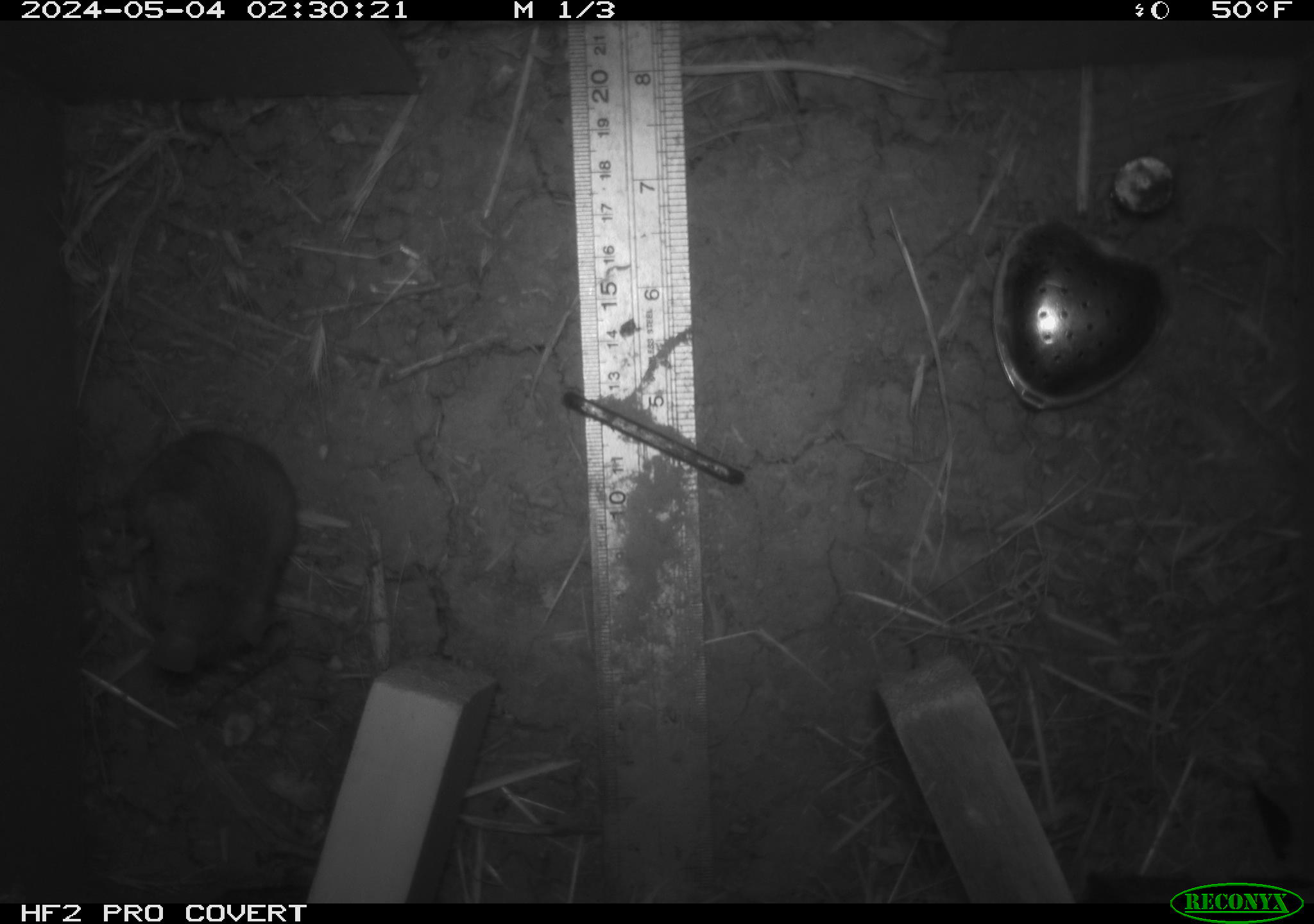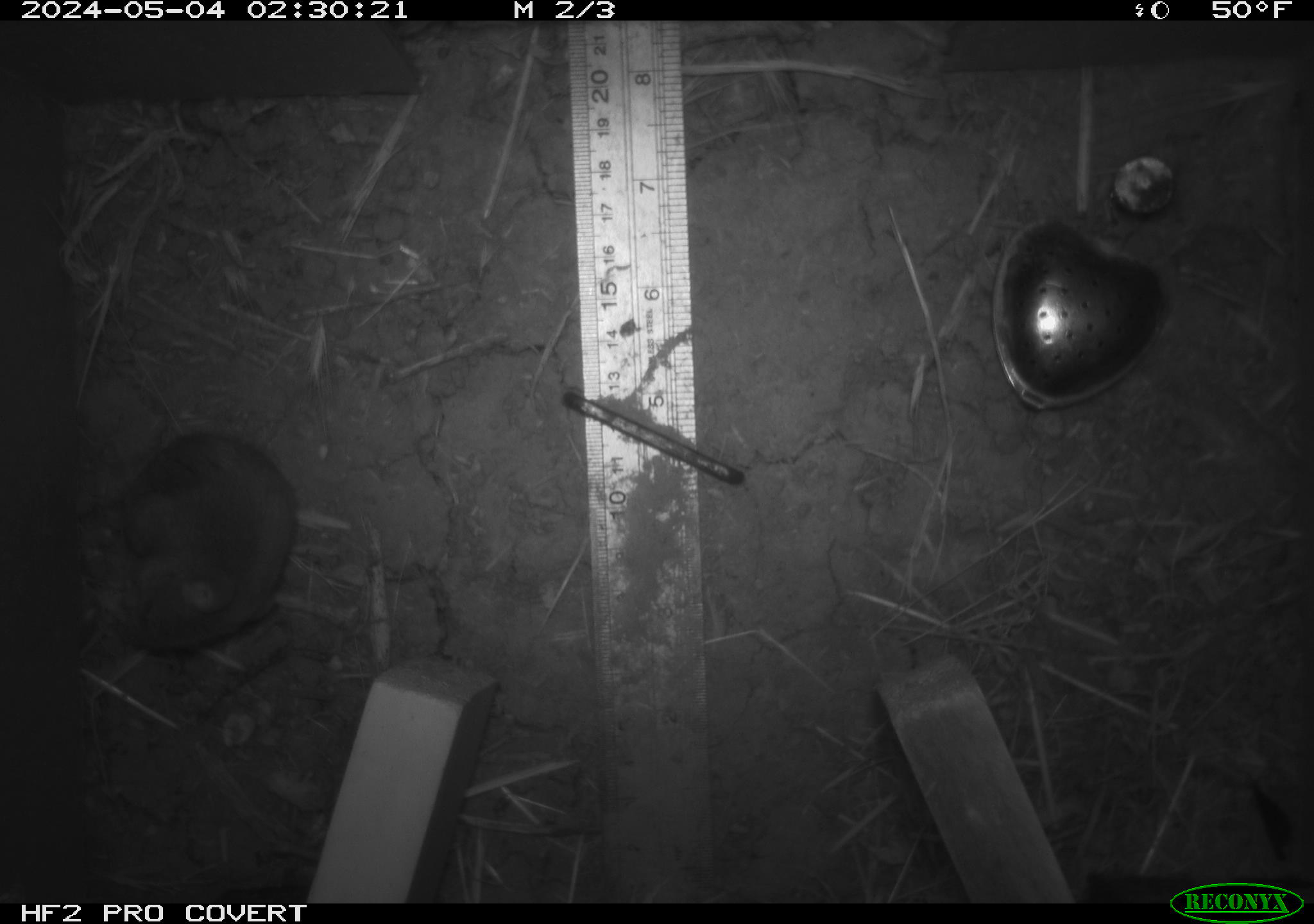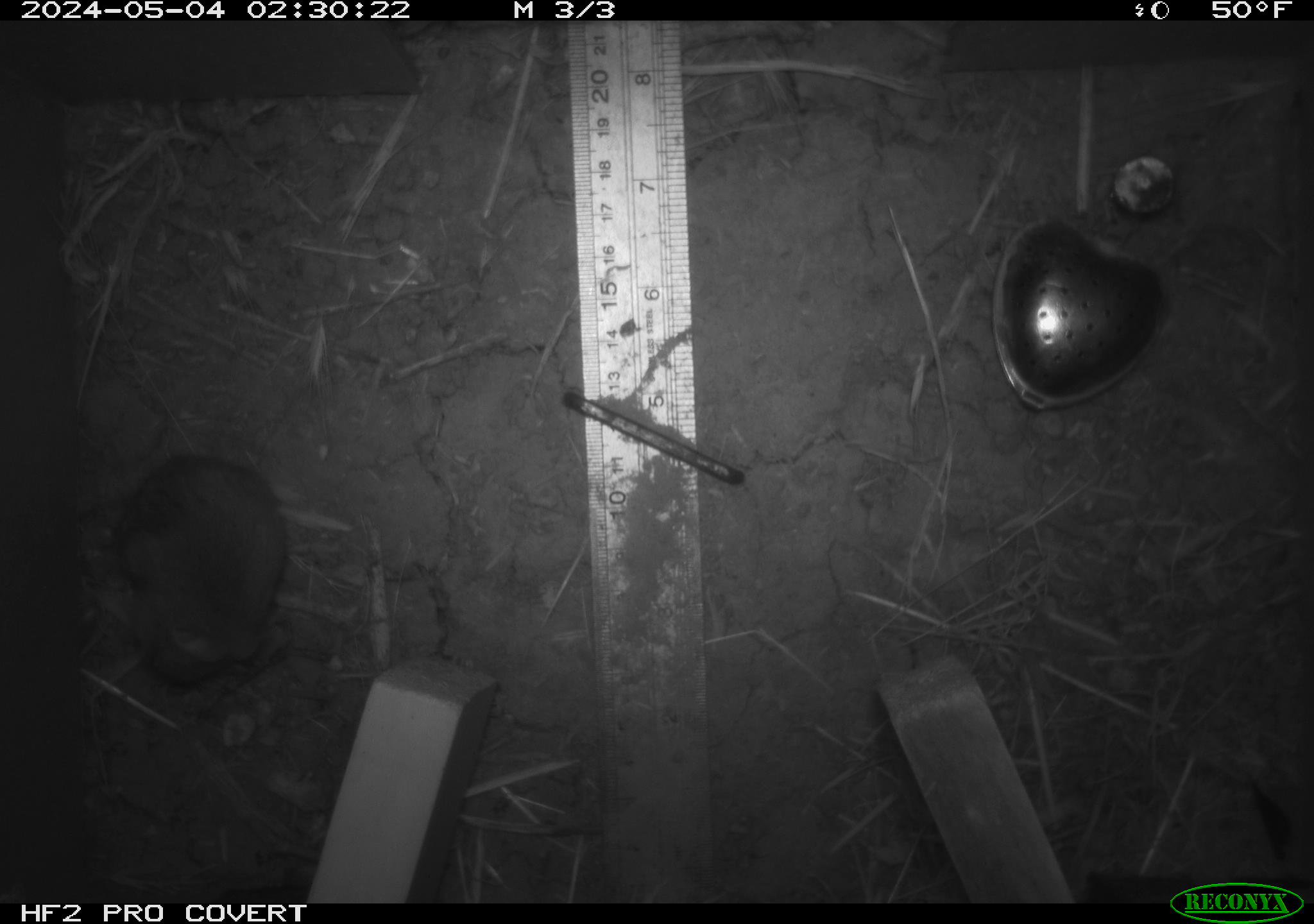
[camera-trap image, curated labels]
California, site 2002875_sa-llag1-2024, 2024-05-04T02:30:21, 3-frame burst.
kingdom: Animalia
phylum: Chordata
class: Mammalia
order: Rodentia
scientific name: Rodentia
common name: mouse species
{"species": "mouse species (Rodentia)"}